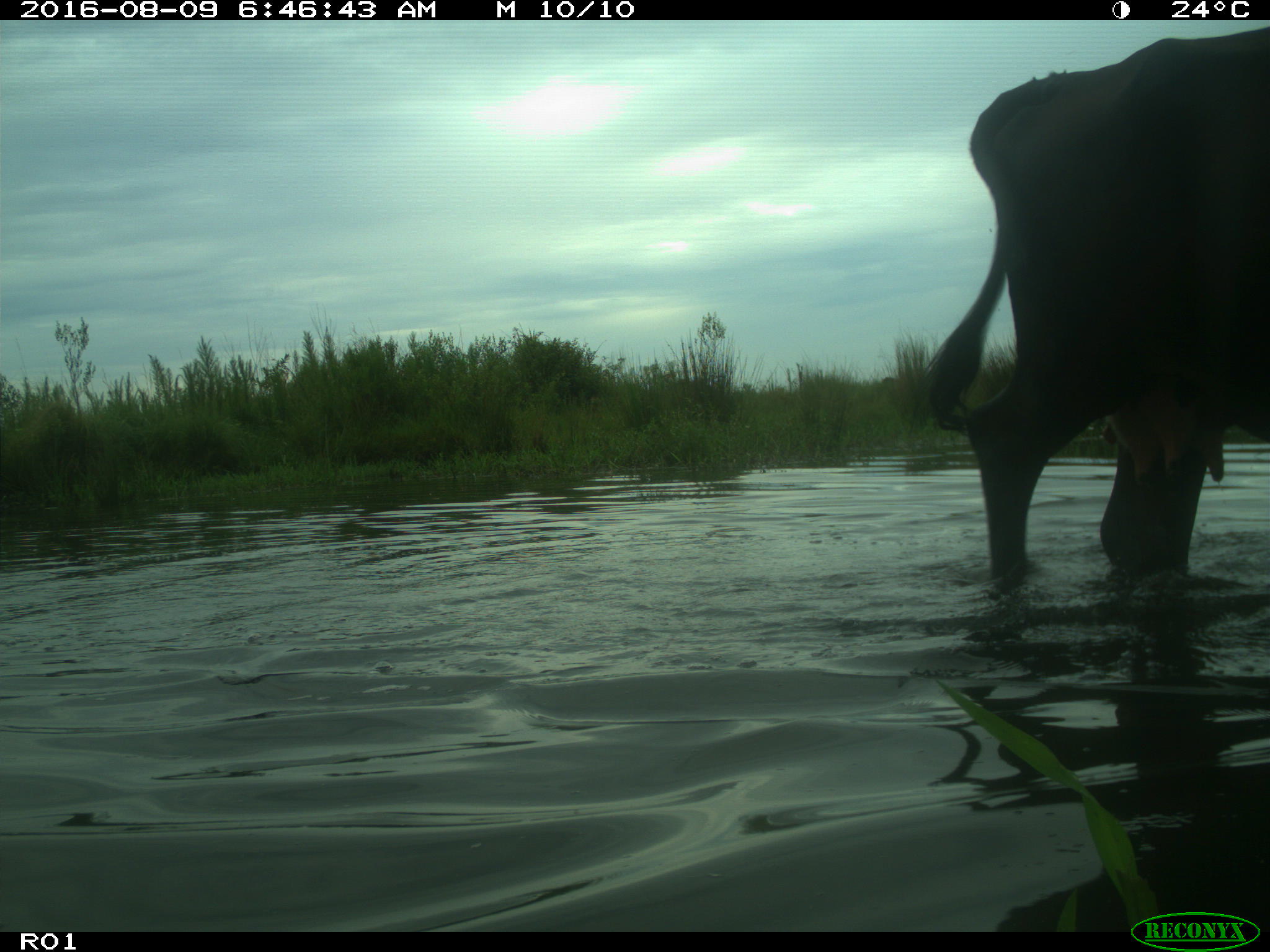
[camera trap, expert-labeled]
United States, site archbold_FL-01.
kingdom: Animalia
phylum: Chordata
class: Mammalia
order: Artiodactyla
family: Bovidae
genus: Bos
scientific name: Bos taurus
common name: domestic cow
Bos taurus (domestic cow).